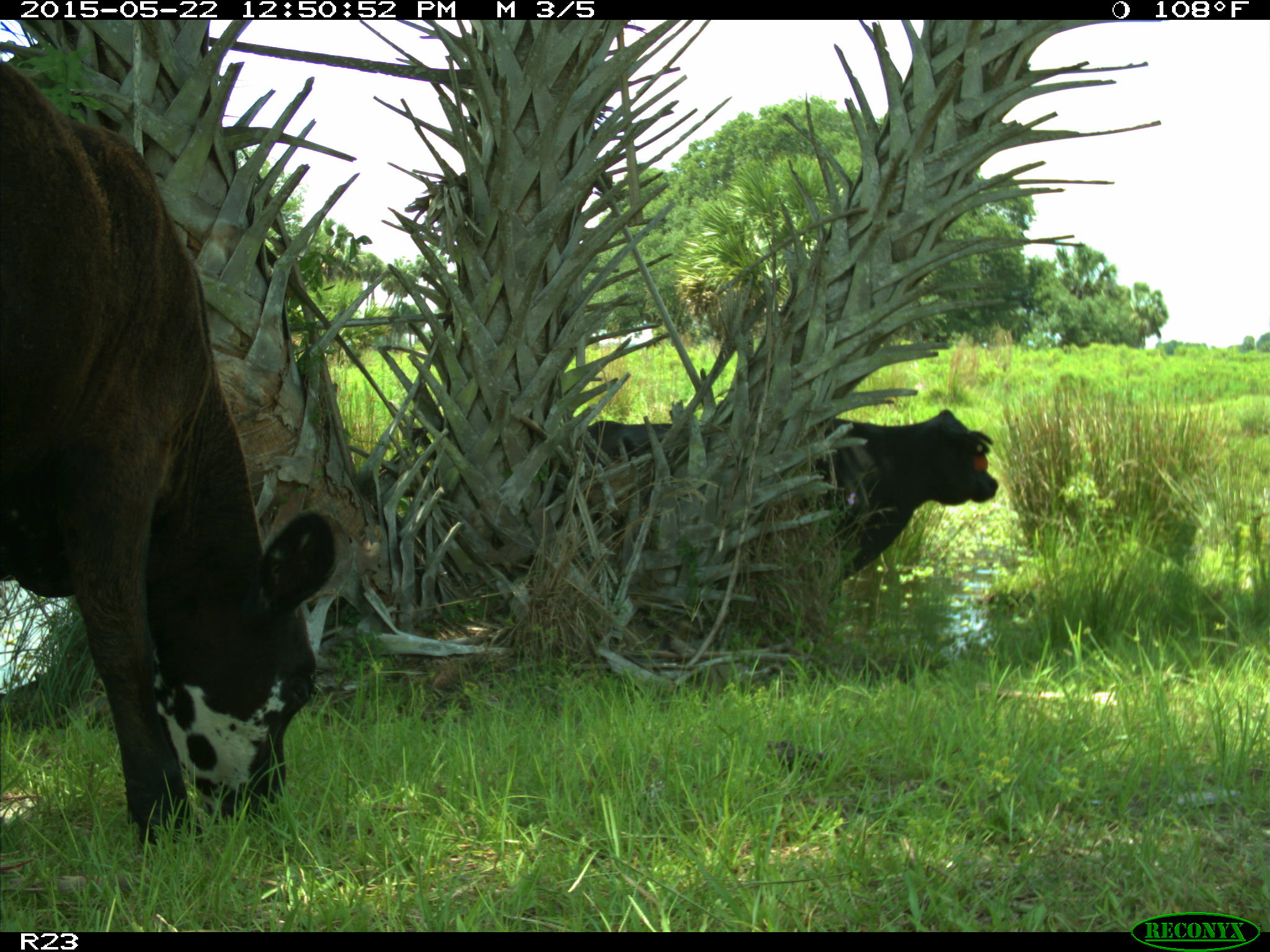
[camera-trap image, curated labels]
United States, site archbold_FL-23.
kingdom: Animalia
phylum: Chordata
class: Mammalia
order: Artiodactyla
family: Bovidae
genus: Bos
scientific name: Bos taurus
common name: domestic cow